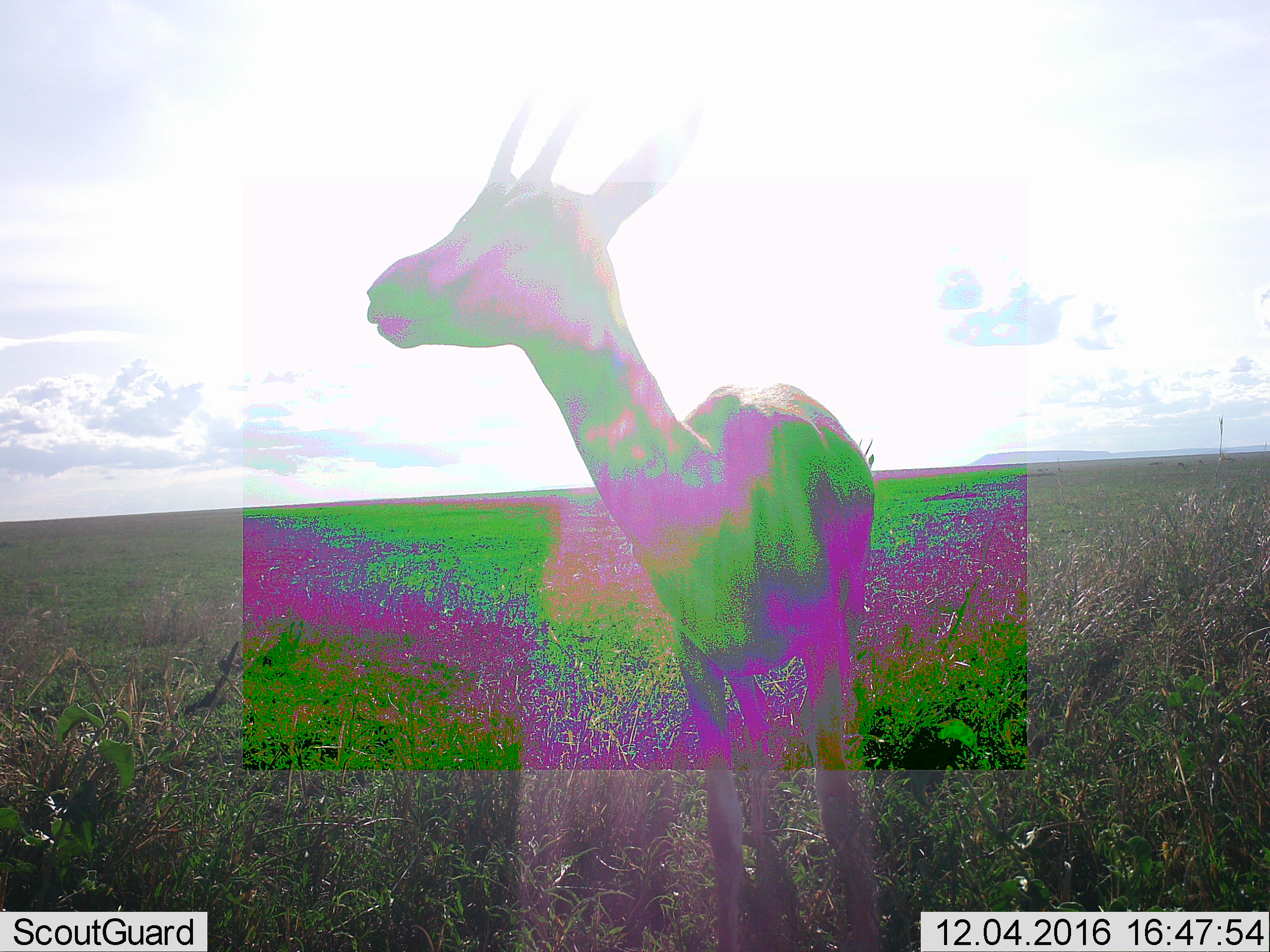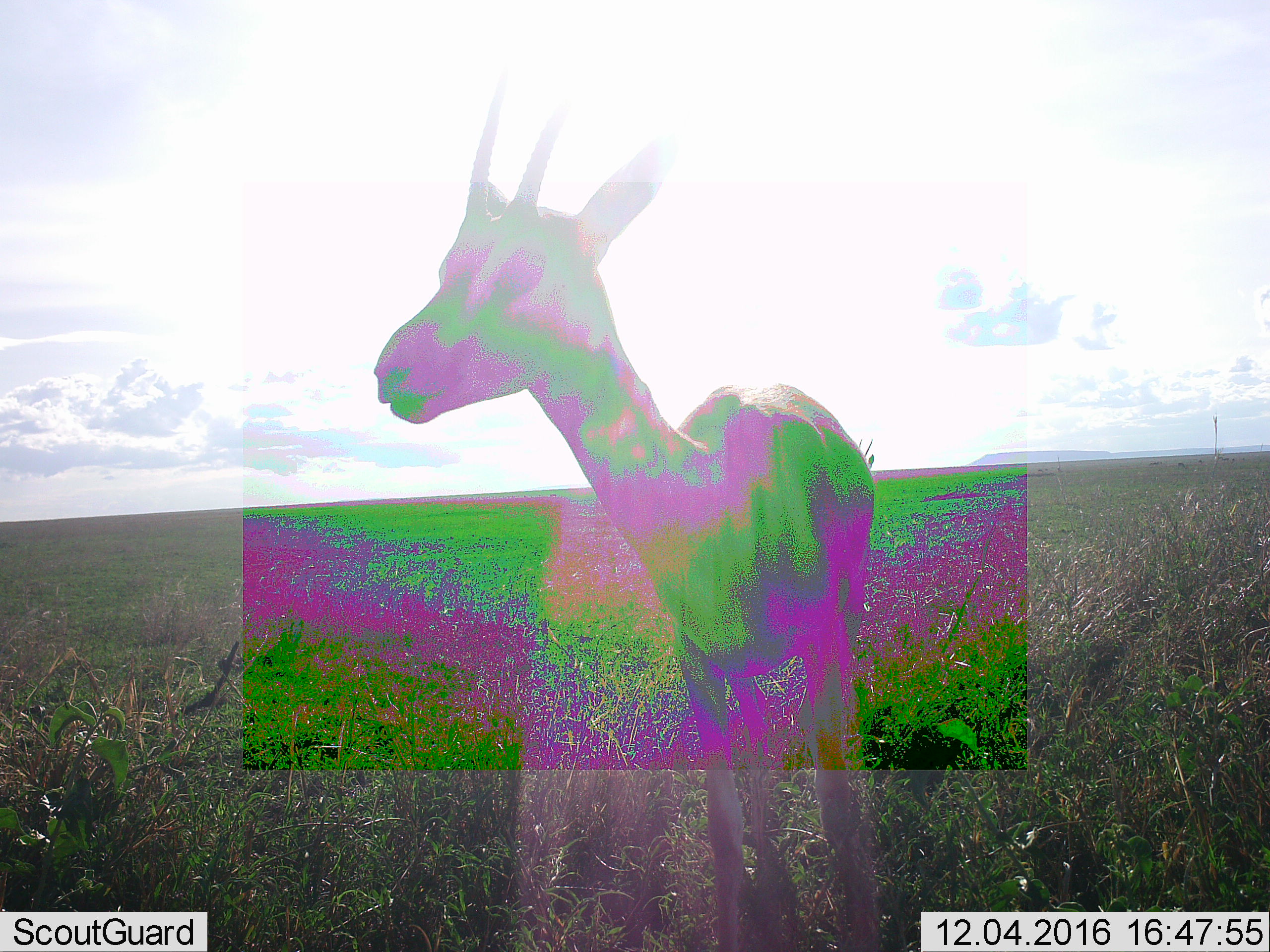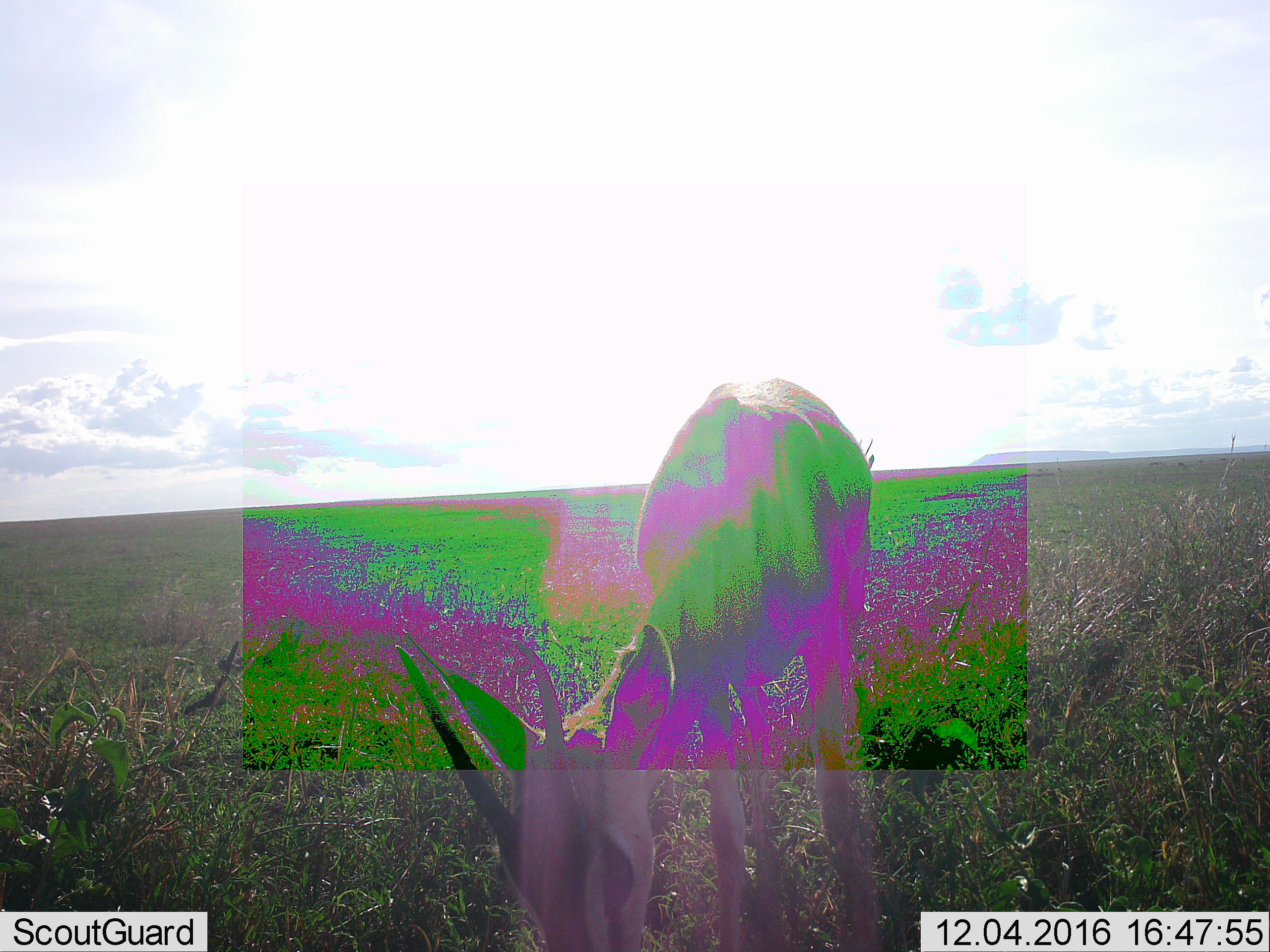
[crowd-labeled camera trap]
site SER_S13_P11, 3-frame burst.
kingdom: Animalia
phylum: Chordata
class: Mammalia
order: Artiodactyla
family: Bovidae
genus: Eudorcas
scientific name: Eudorcas thomsonii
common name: thomson's gazelle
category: gazellethomsons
Gazellethomsons (thomson's gazelle) (Eudorcas thomsonii), count 1. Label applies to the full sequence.